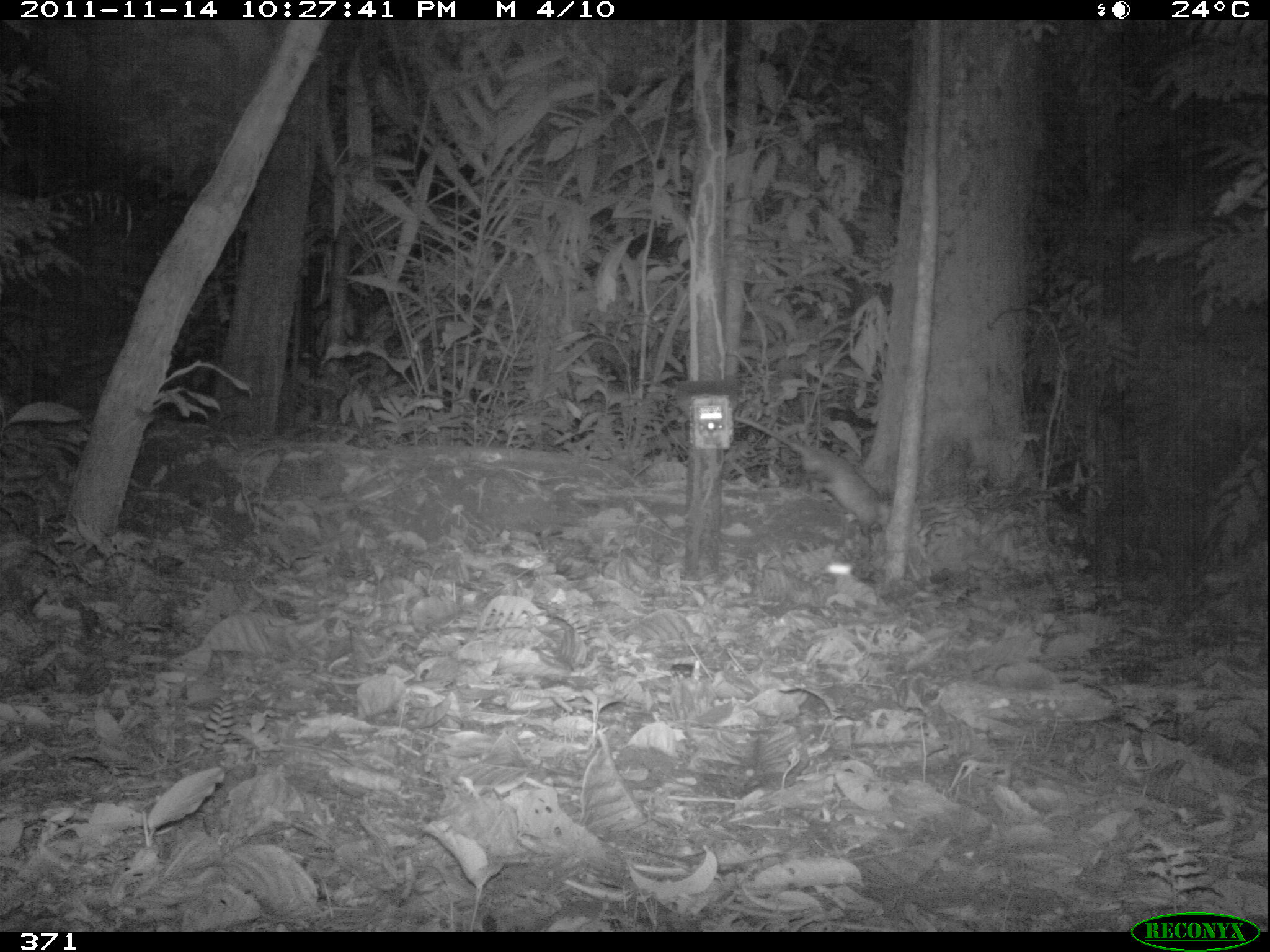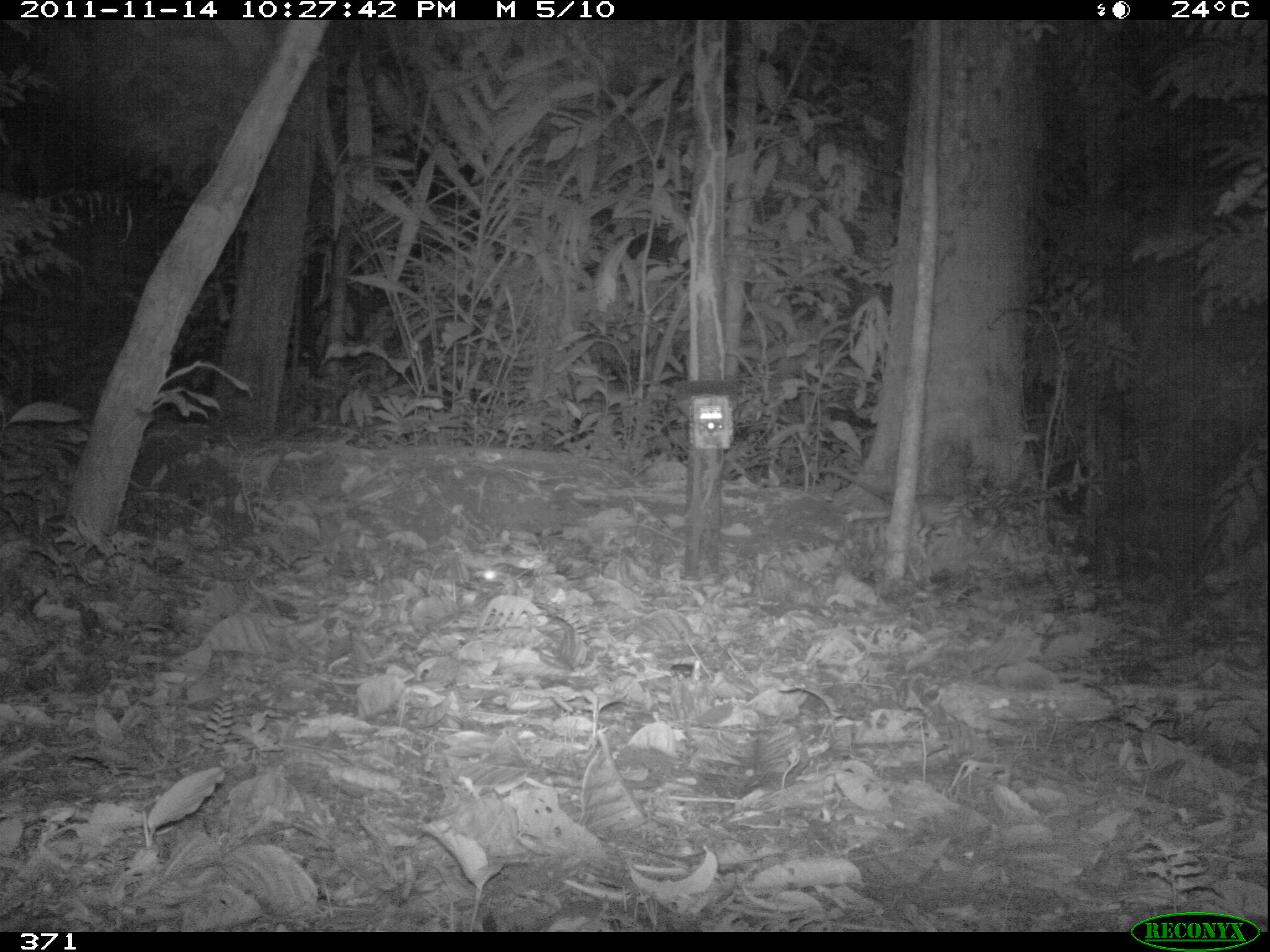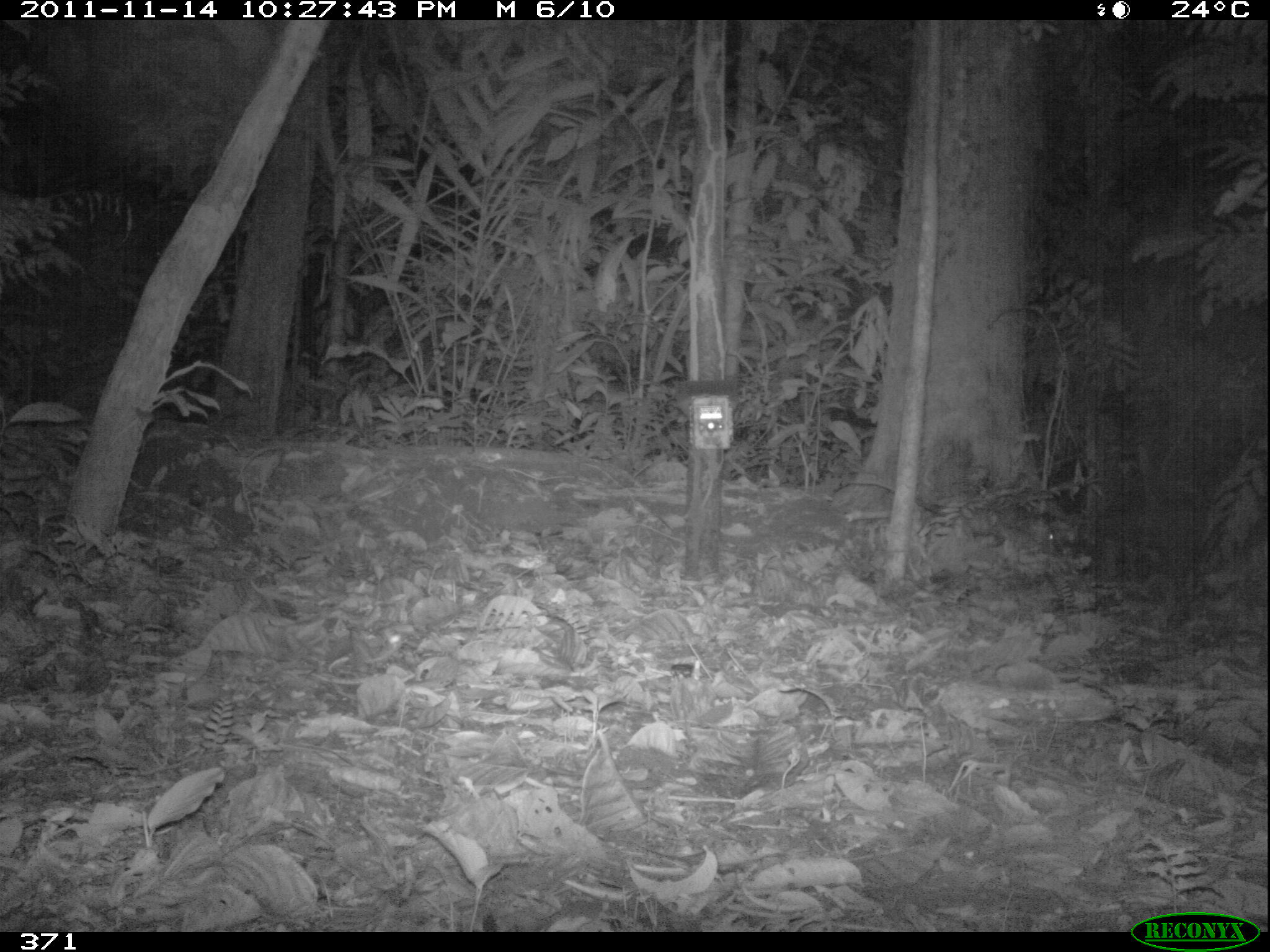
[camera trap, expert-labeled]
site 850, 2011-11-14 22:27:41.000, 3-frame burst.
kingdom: Animalia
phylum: Chordata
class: Mammalia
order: Didelphimorphia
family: Didelphidae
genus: Didelphis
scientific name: Didelphis marsupialis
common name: southern opossum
Didelphis marsupialis (southern opossum).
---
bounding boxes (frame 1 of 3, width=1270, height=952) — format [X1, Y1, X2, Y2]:
didelphis marsupialis: [732, 414, 892, 538]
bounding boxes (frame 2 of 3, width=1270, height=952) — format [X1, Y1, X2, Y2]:
didelphis marsupialis: [816, 466, 961, 527]